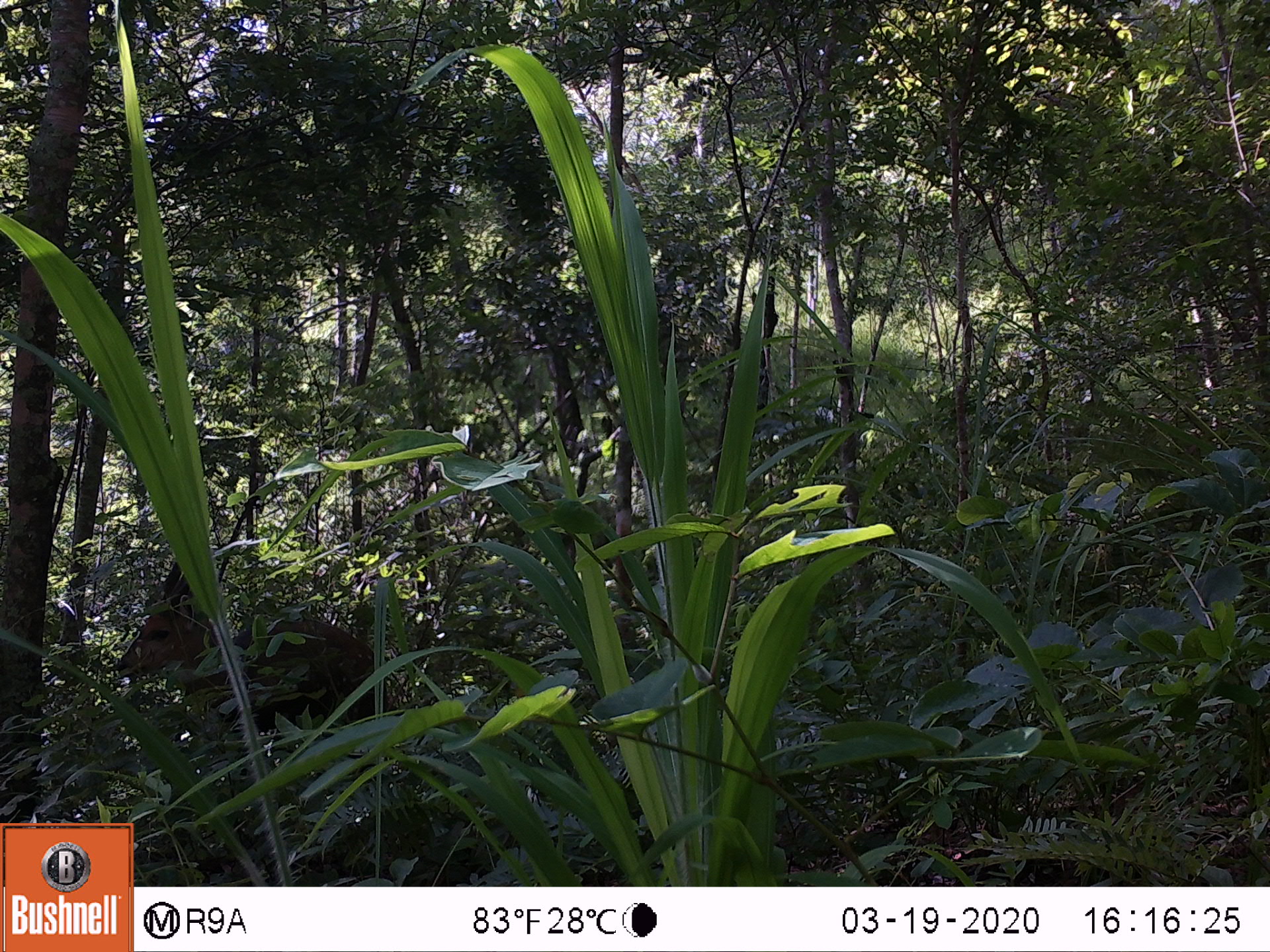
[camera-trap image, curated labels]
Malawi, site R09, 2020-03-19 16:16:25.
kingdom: Animalia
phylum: Chordata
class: Mammalia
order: Artiodactyla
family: Bovidae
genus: Tragelaphus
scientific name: Tragelaphus sylvaticus sylvaticus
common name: cape bushbuck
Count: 1.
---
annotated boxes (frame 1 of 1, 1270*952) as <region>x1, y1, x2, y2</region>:
cape bushbuck: <region>110, 549, 395, 726</region>